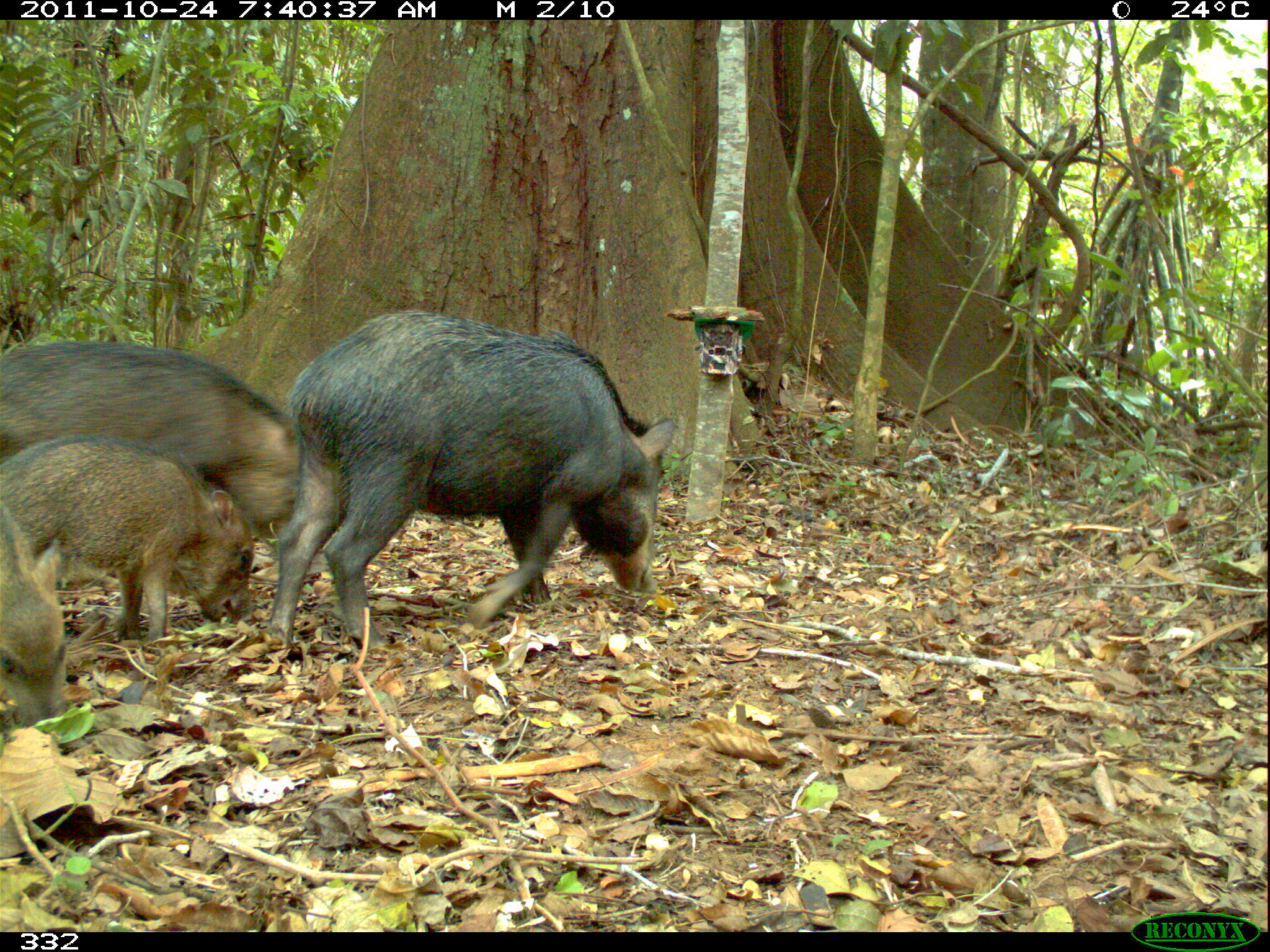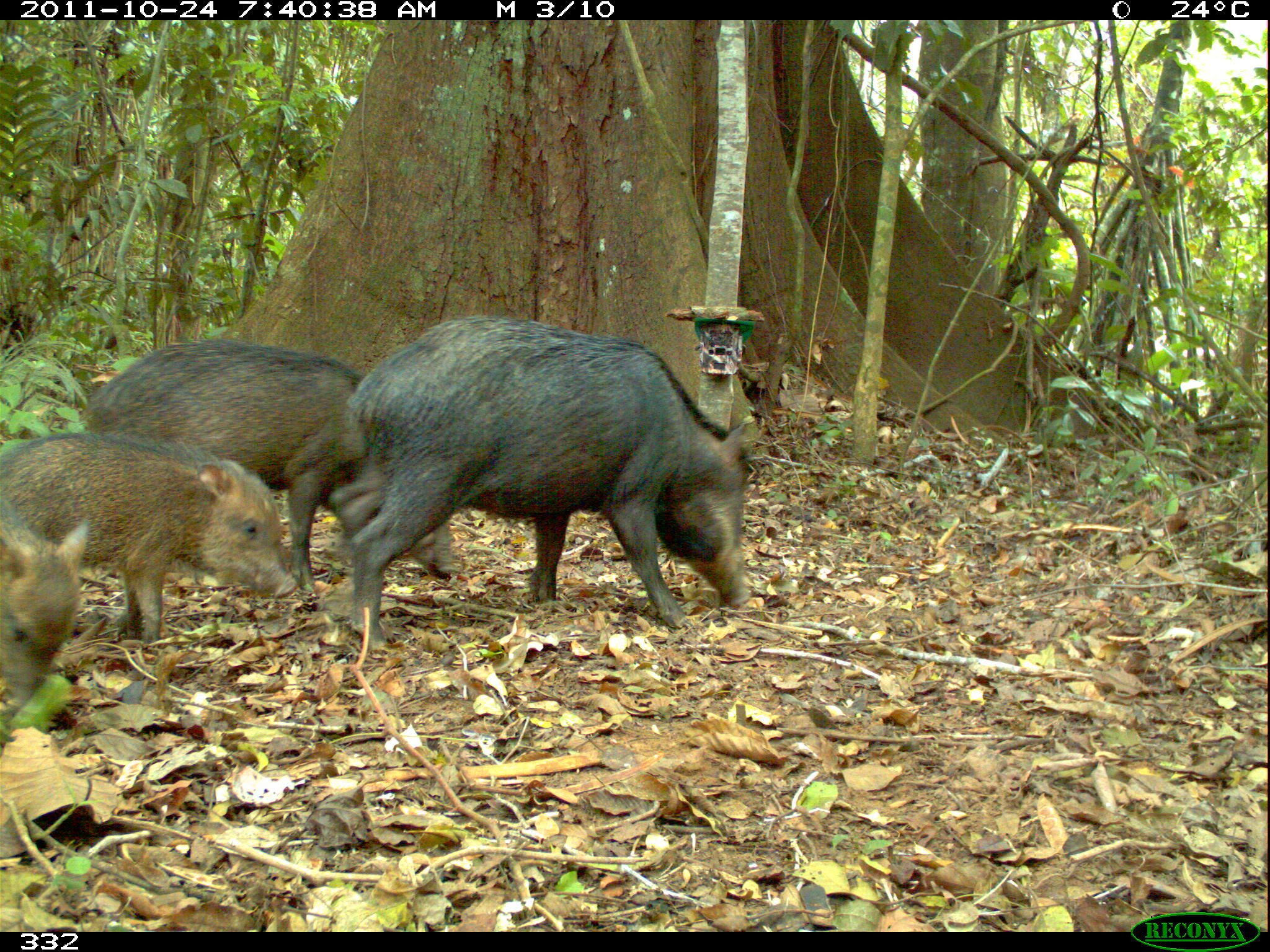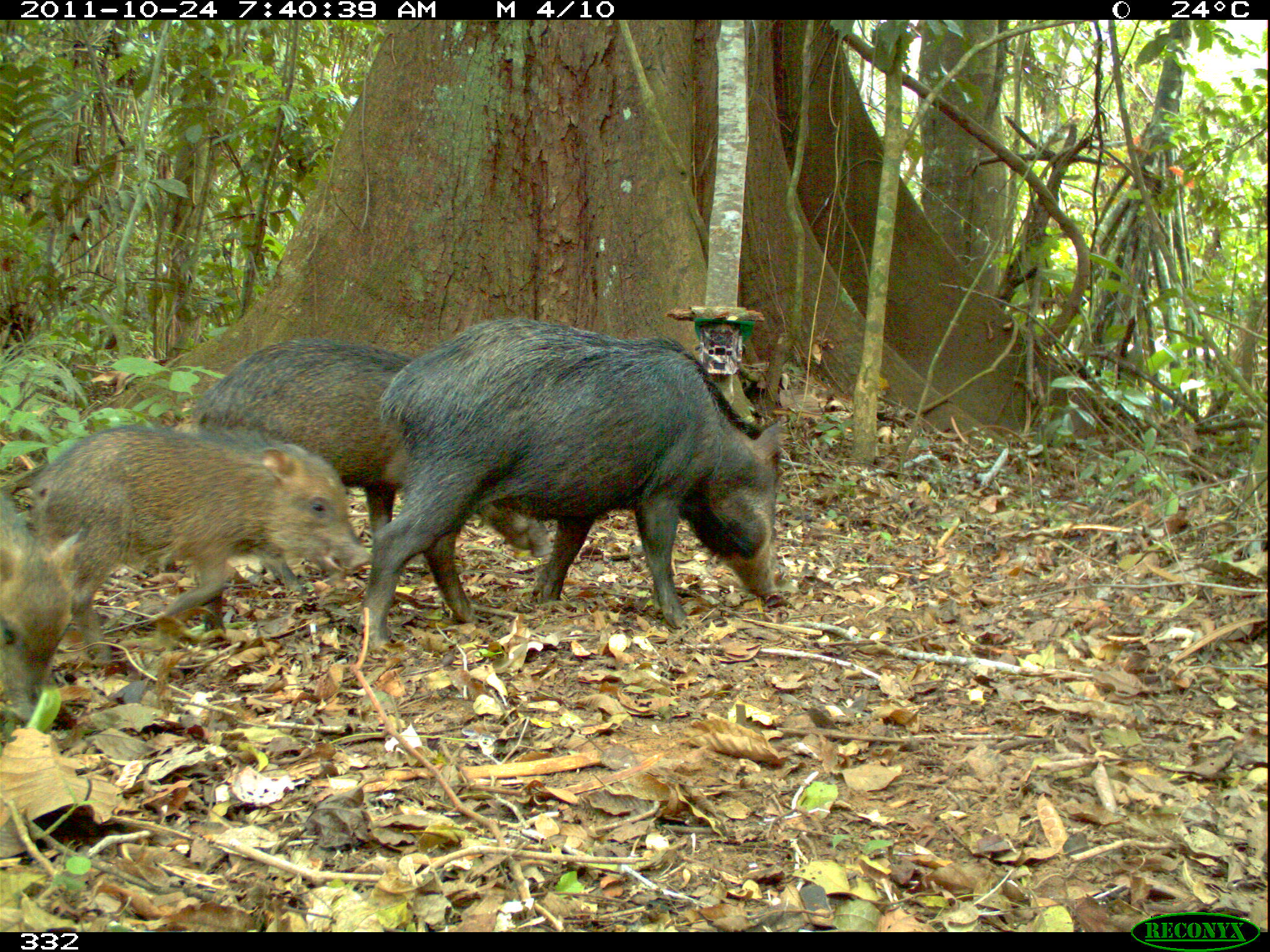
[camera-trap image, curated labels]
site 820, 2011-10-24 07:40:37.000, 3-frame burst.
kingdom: Animalia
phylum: Chordata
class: Mammalia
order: Artiodactyla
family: Tayassuidae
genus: Tayassu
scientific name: Tayassu pecari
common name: white-lipped peccary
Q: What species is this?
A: Tayassu pecari (white-lipped peccary).